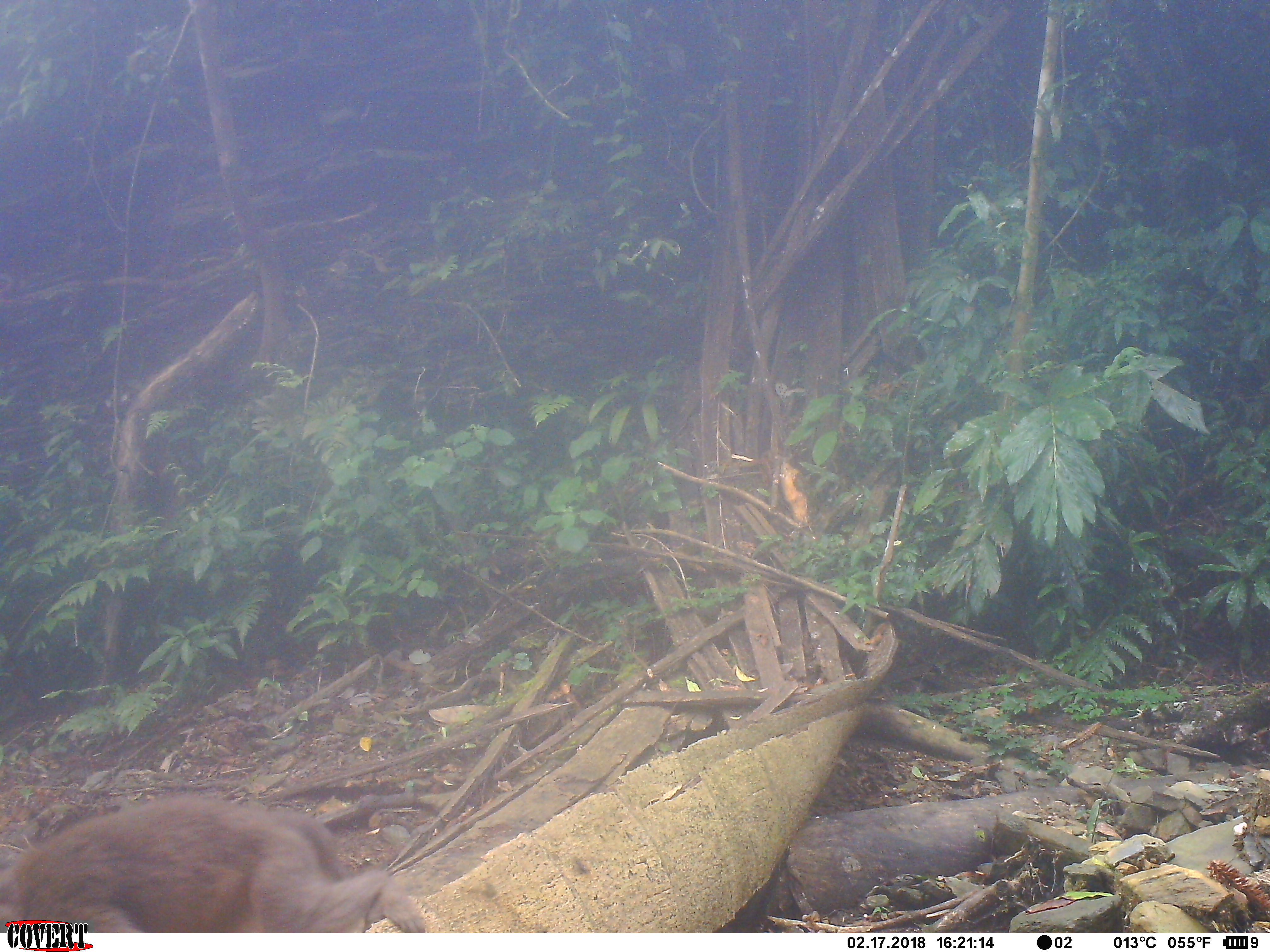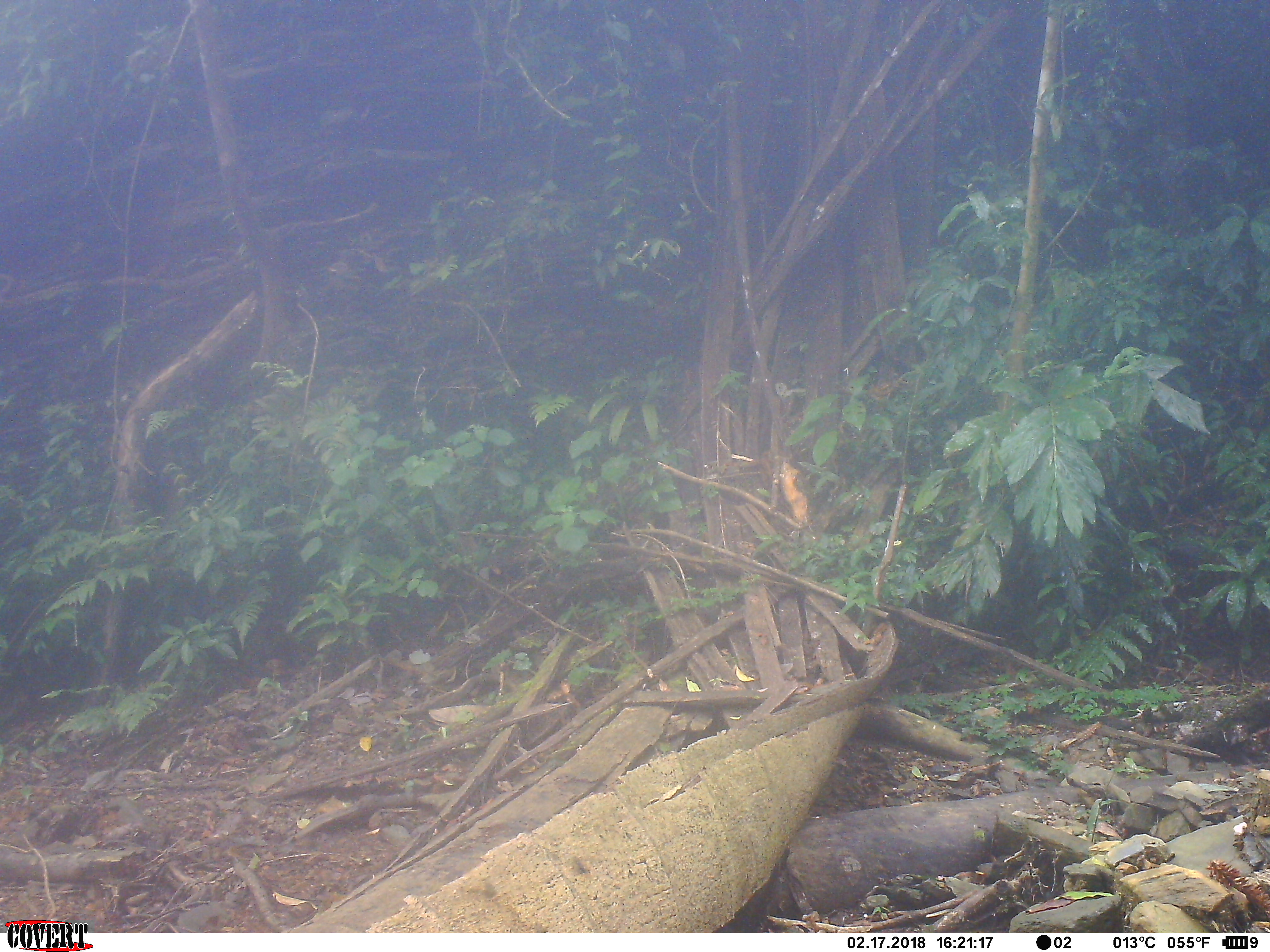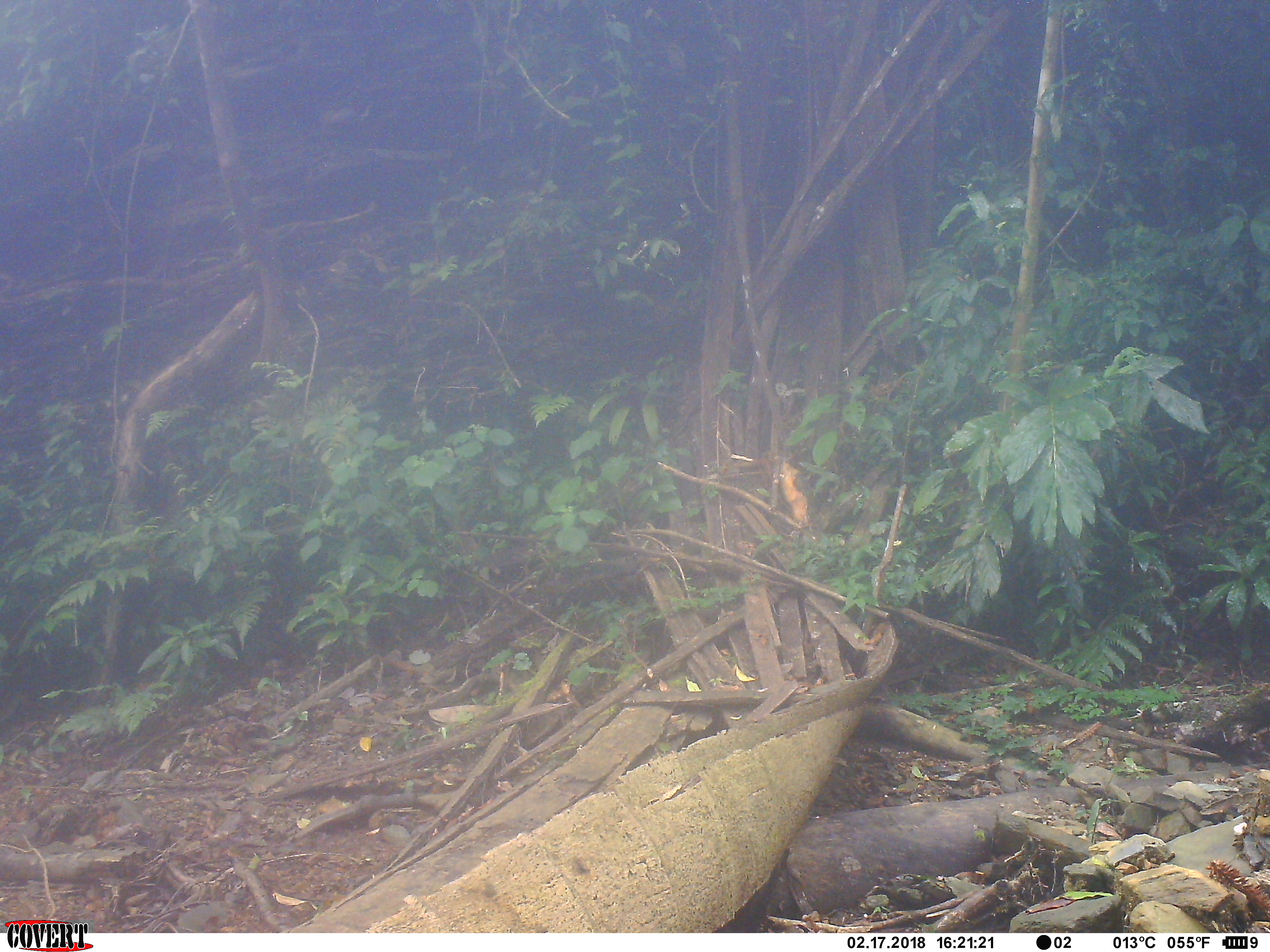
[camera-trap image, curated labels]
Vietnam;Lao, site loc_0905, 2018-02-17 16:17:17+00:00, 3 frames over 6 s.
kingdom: Animalia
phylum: Chordata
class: Mammalia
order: Primates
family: Cercopithecidae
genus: Macaca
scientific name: Macaca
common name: macaque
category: macaque not stump tailed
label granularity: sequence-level